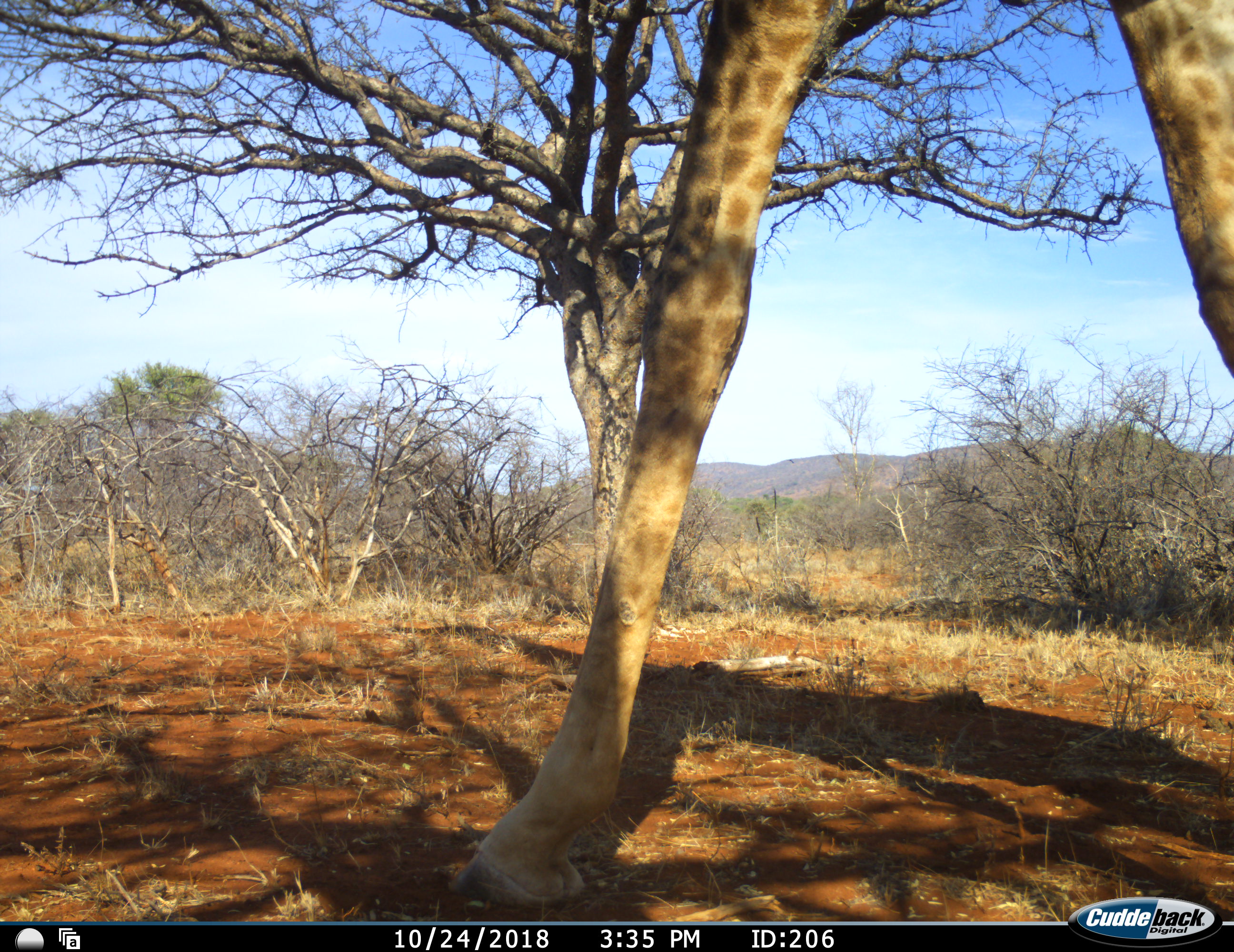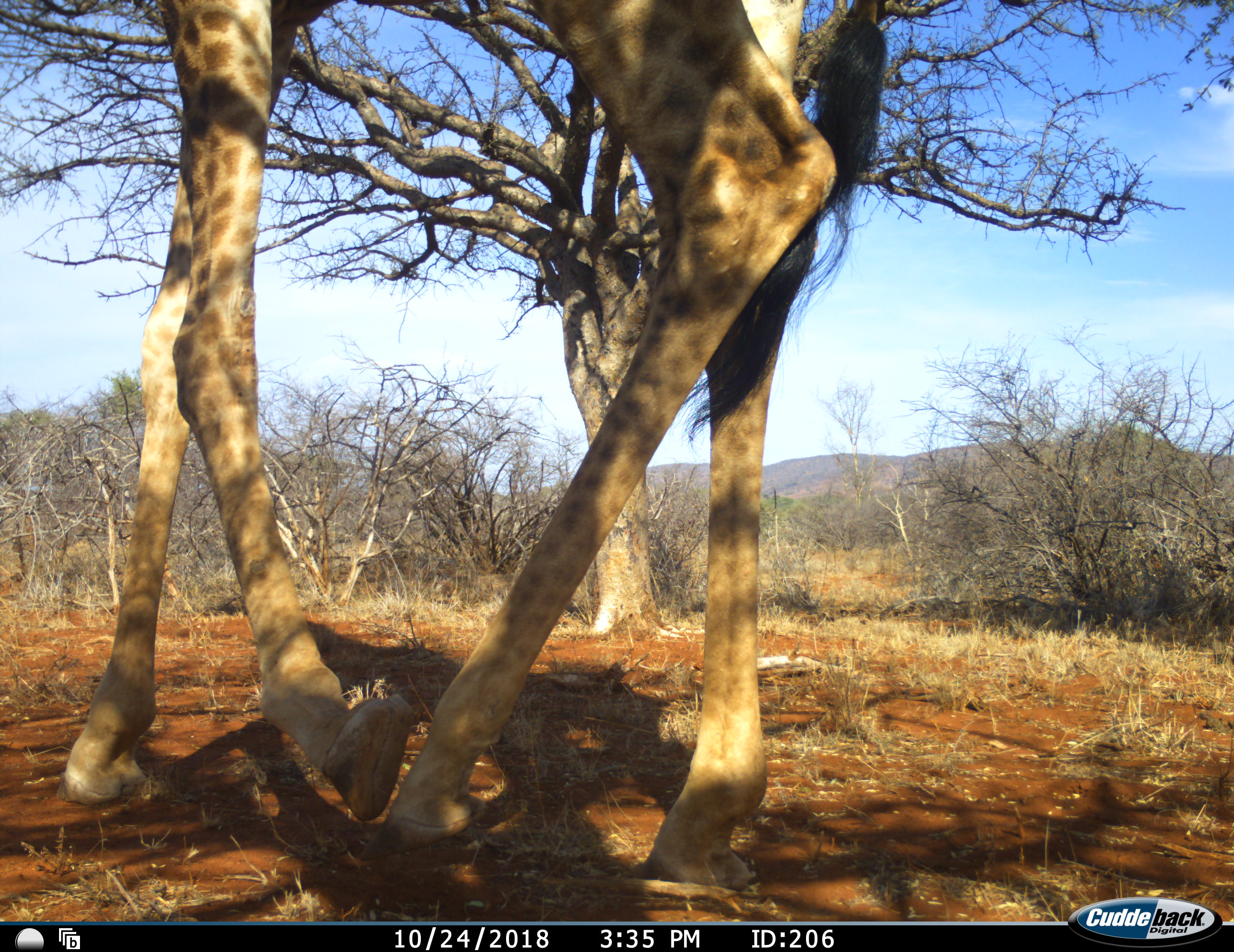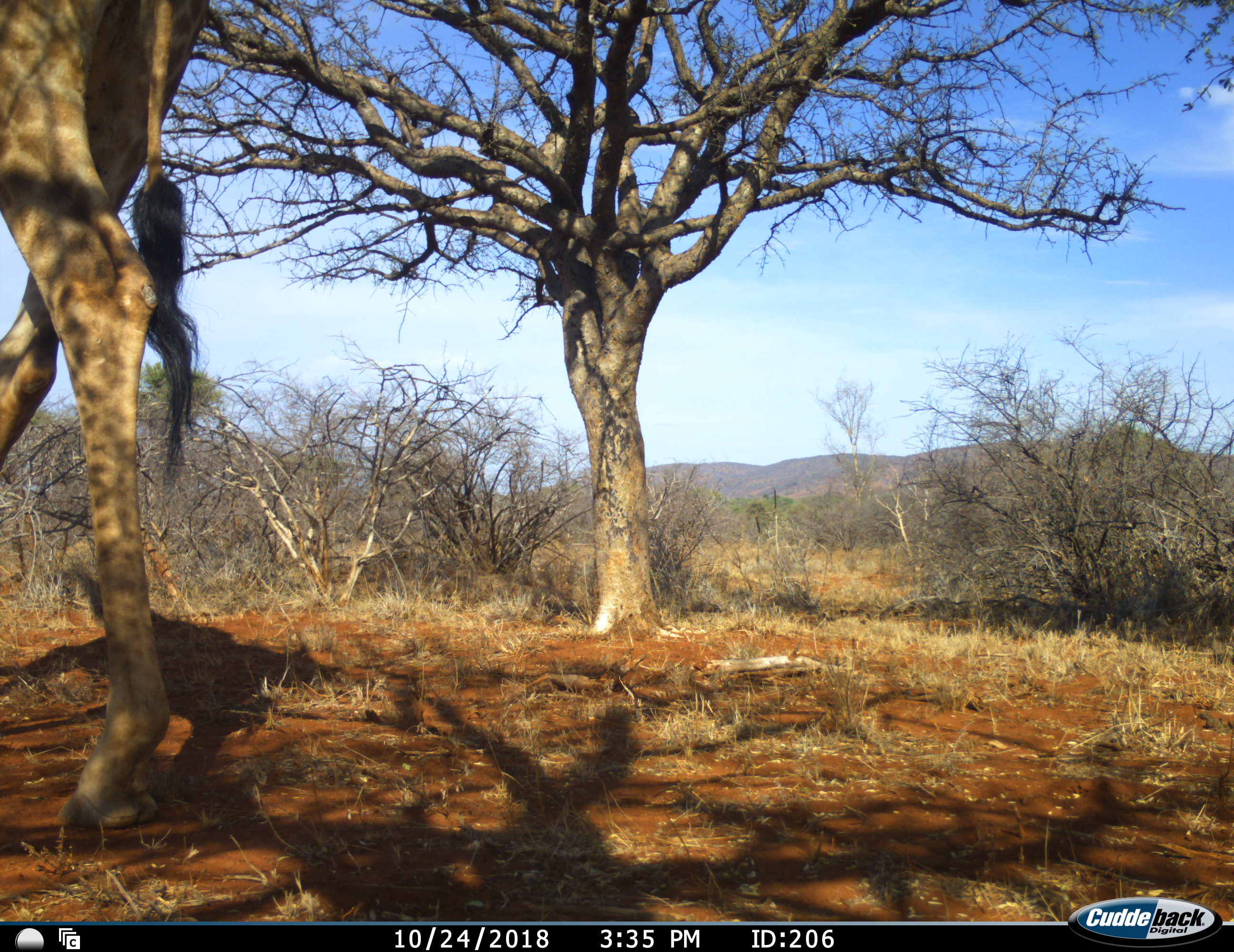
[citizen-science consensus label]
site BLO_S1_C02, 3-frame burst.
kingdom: Animalia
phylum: Chordata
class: Mammalia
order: Artiodactyla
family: Giraffidae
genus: Giraffa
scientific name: Giraffa camelopardalis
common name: giraffe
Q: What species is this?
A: Giraffe (Giraffa camelopardalis).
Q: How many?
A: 1.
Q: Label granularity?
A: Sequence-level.